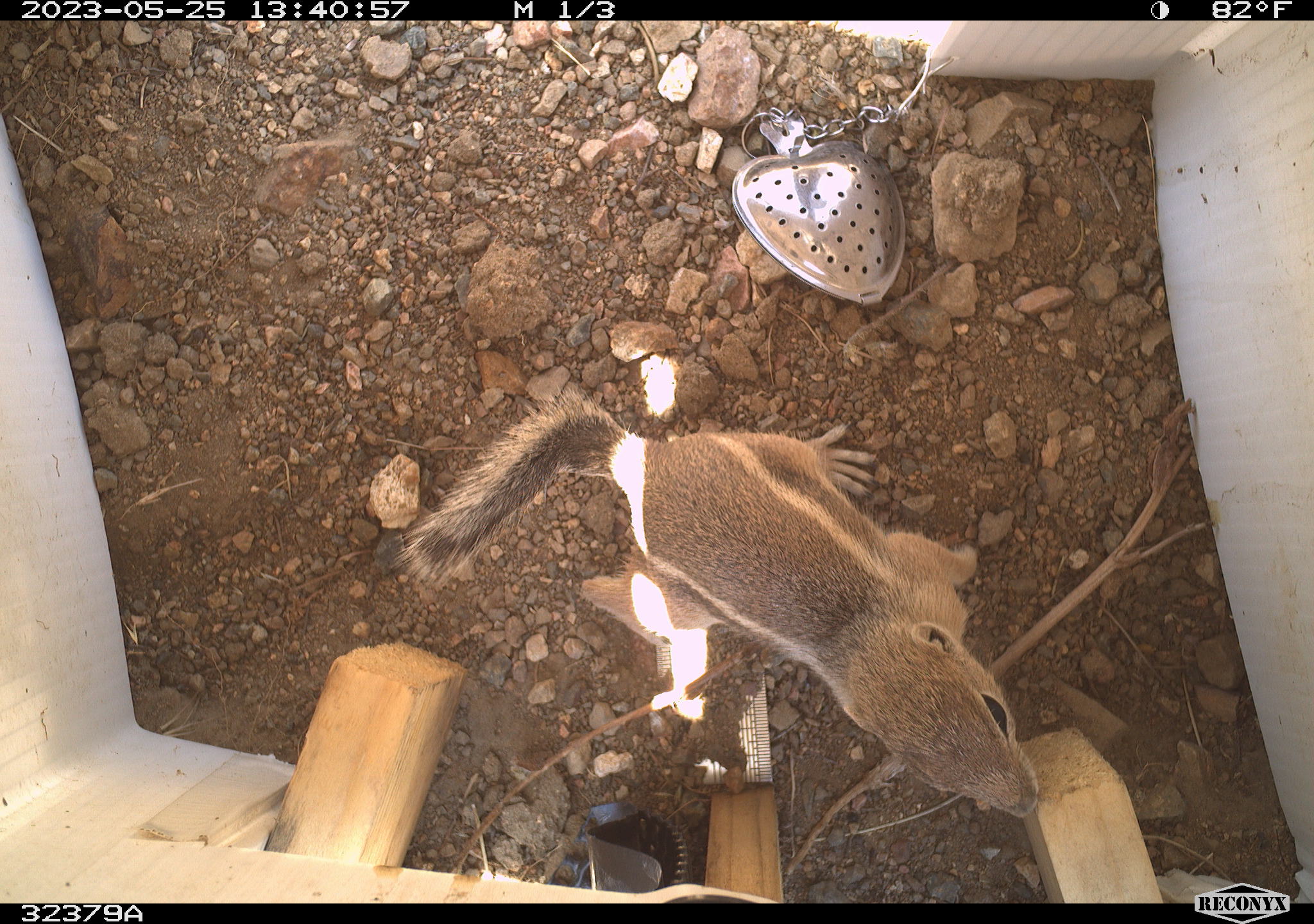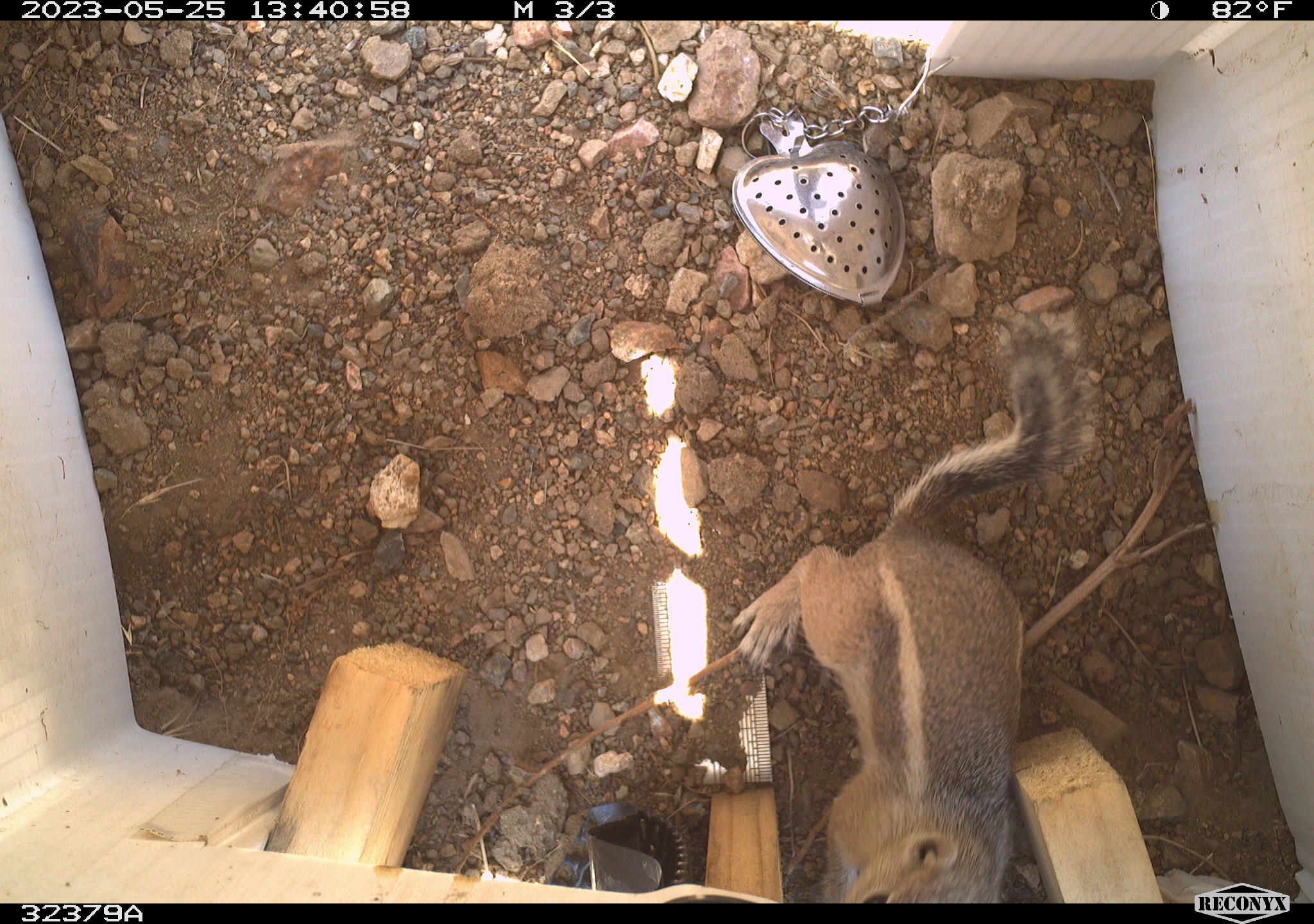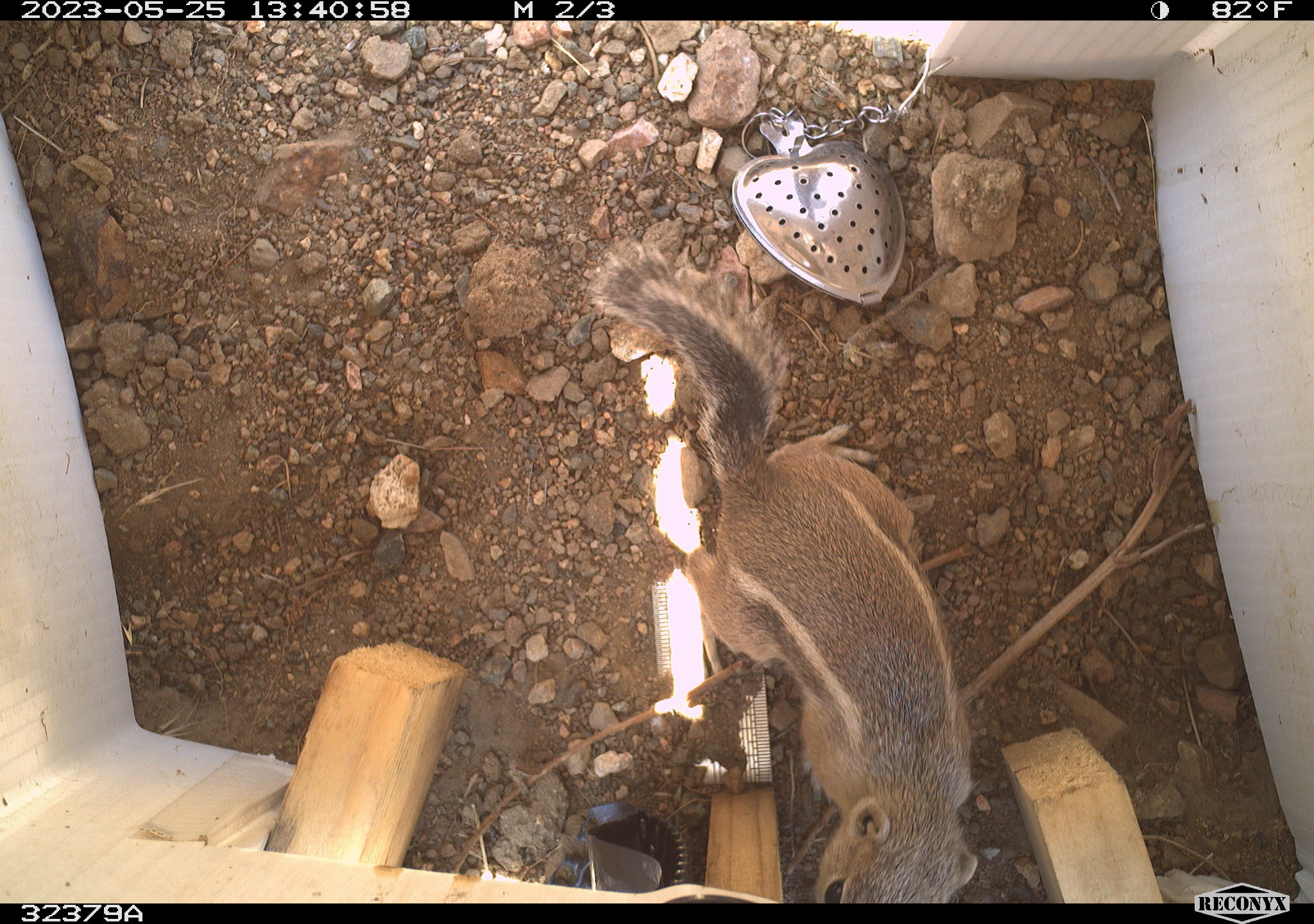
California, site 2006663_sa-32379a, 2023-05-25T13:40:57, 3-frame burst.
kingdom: Animalia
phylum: Chordata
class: Mammalia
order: Rodentia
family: Sciuridae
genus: Ammospermophilus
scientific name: Ammospermophilus leucurus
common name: white-tailed antelope squirrel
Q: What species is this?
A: White-tailed antelope squirrel (Ammospermophilus leucurus).